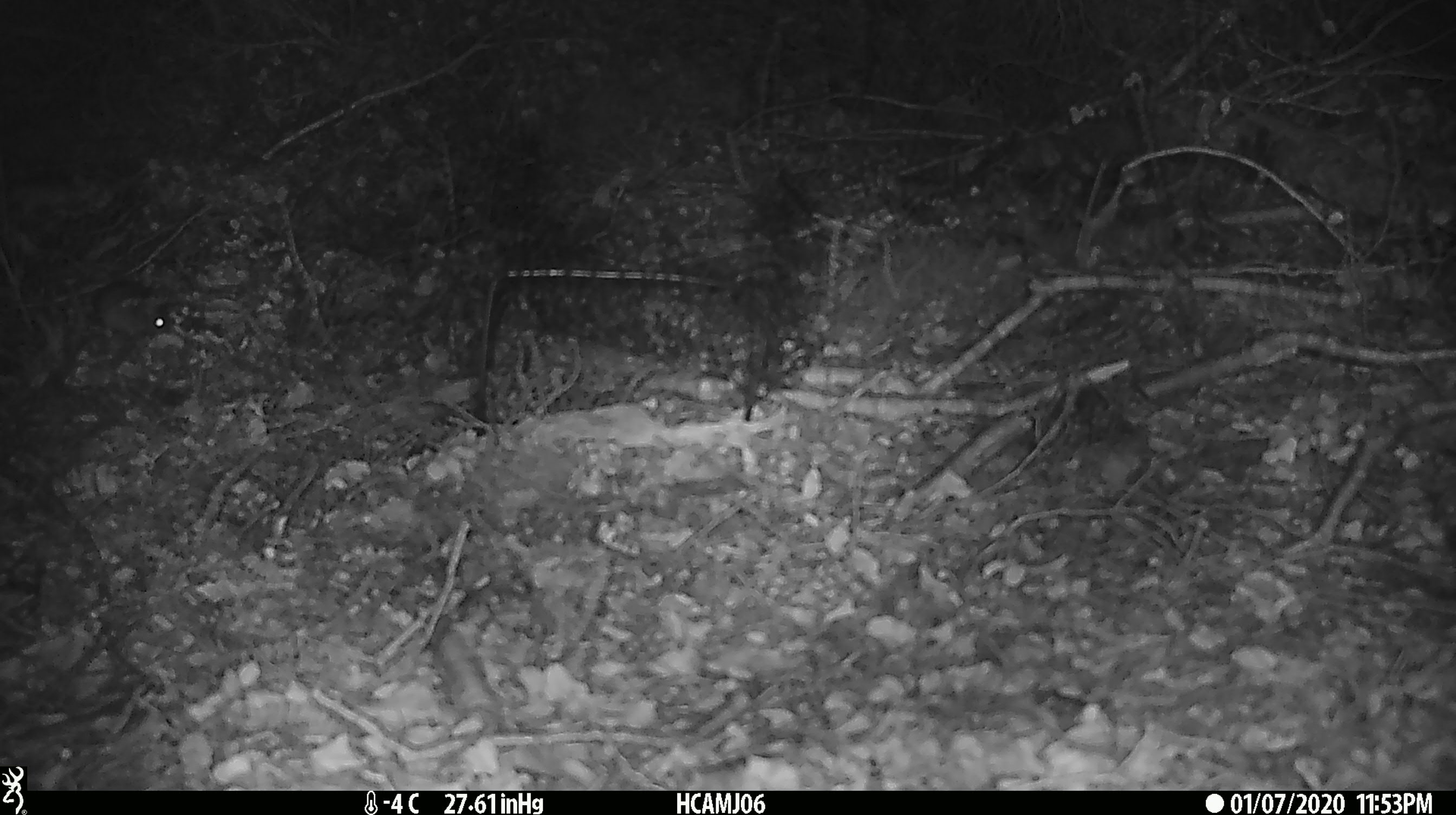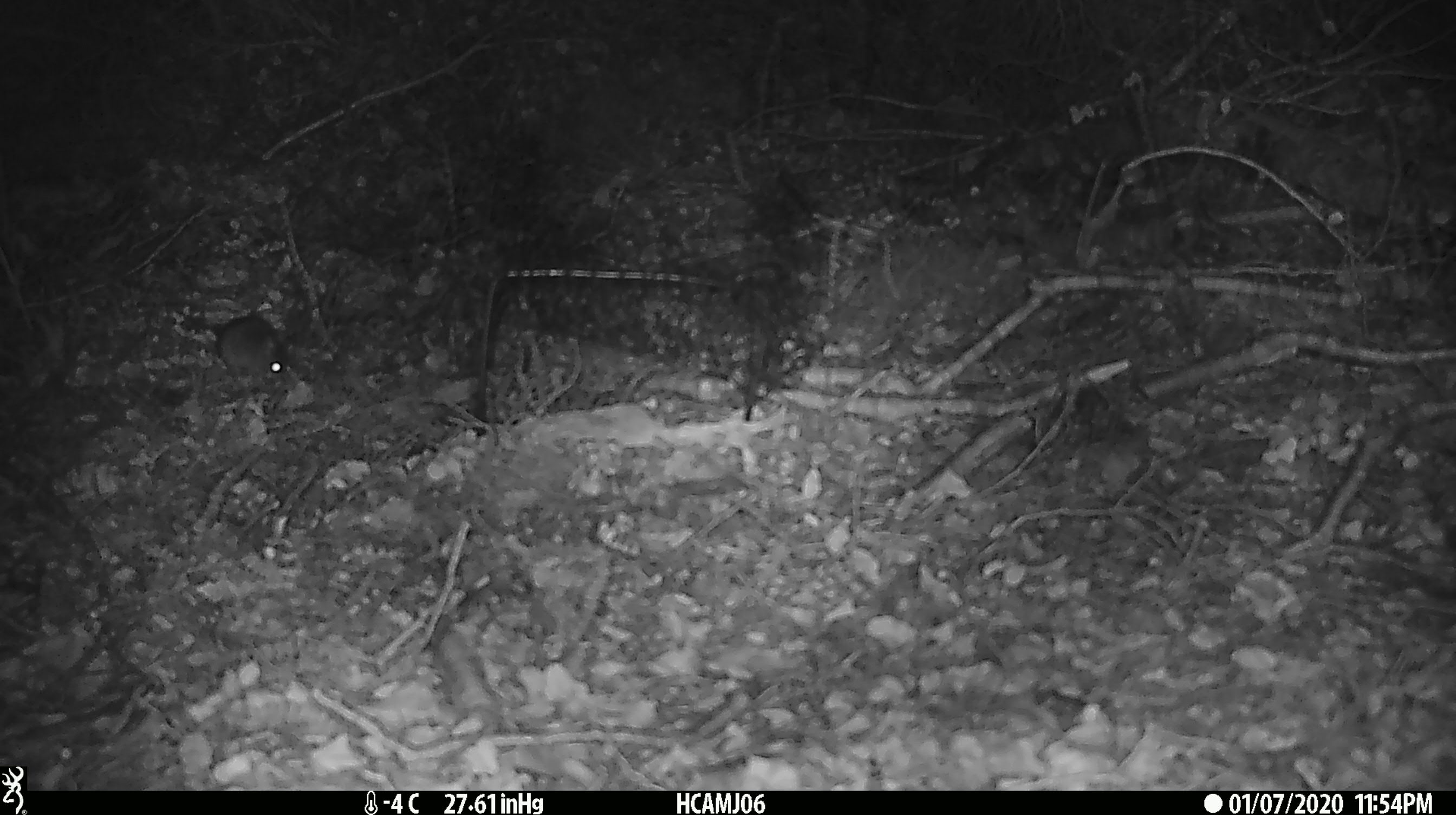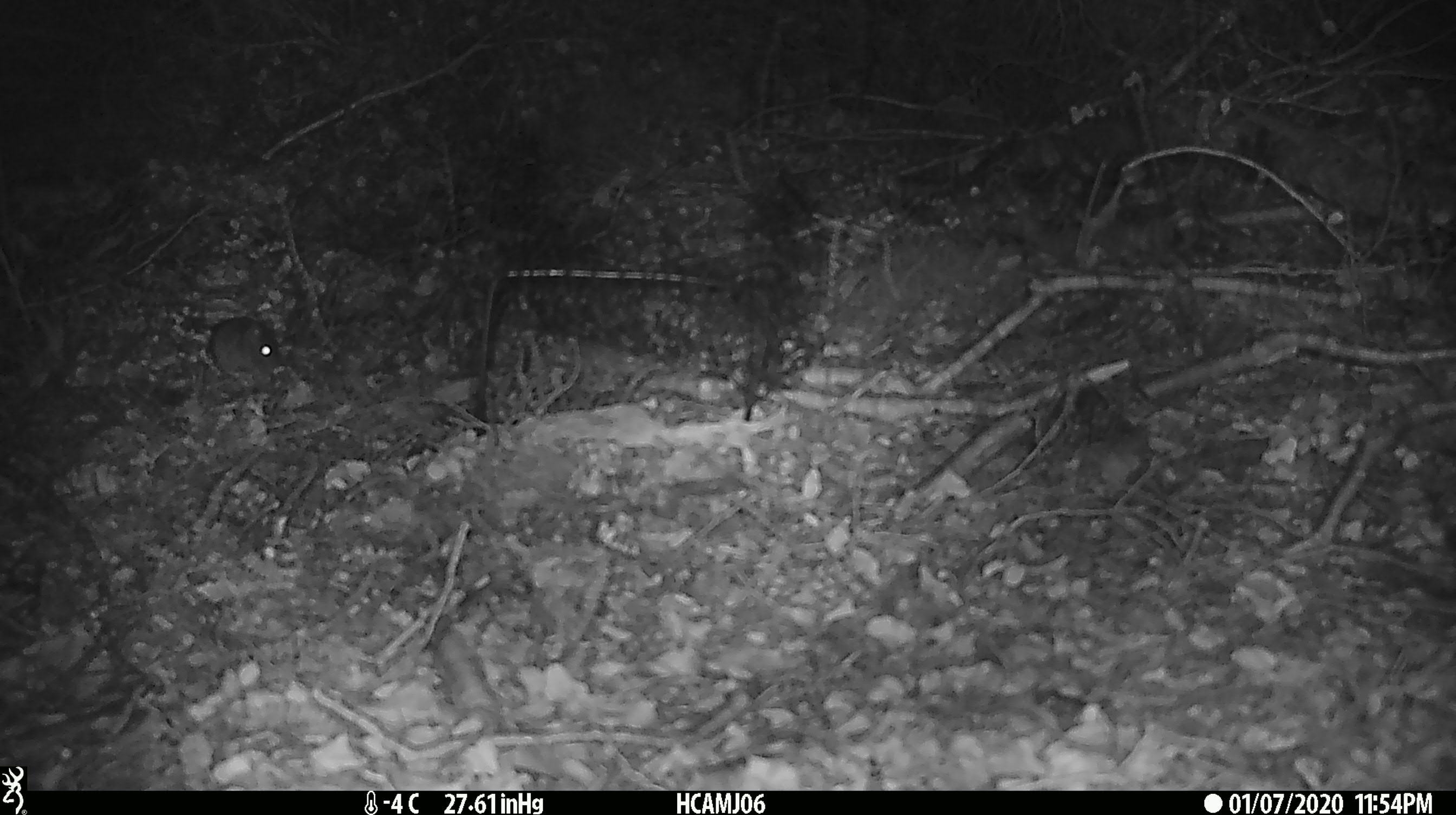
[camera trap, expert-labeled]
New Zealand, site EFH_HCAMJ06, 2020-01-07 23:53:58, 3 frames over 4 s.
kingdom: Animalia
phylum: Chordata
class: Mammalia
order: Rodentia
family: Muridae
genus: Mus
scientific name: Mus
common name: mouse